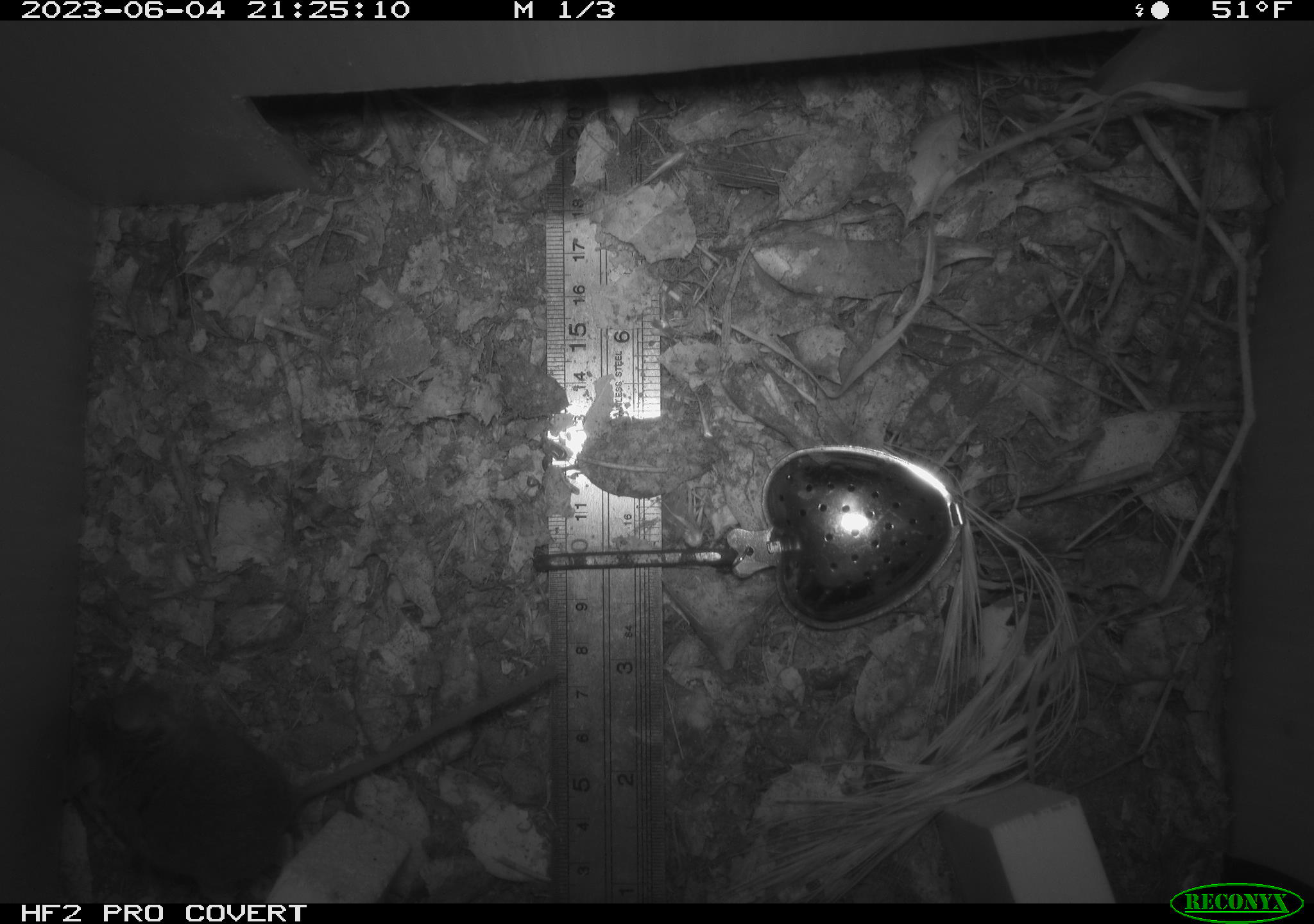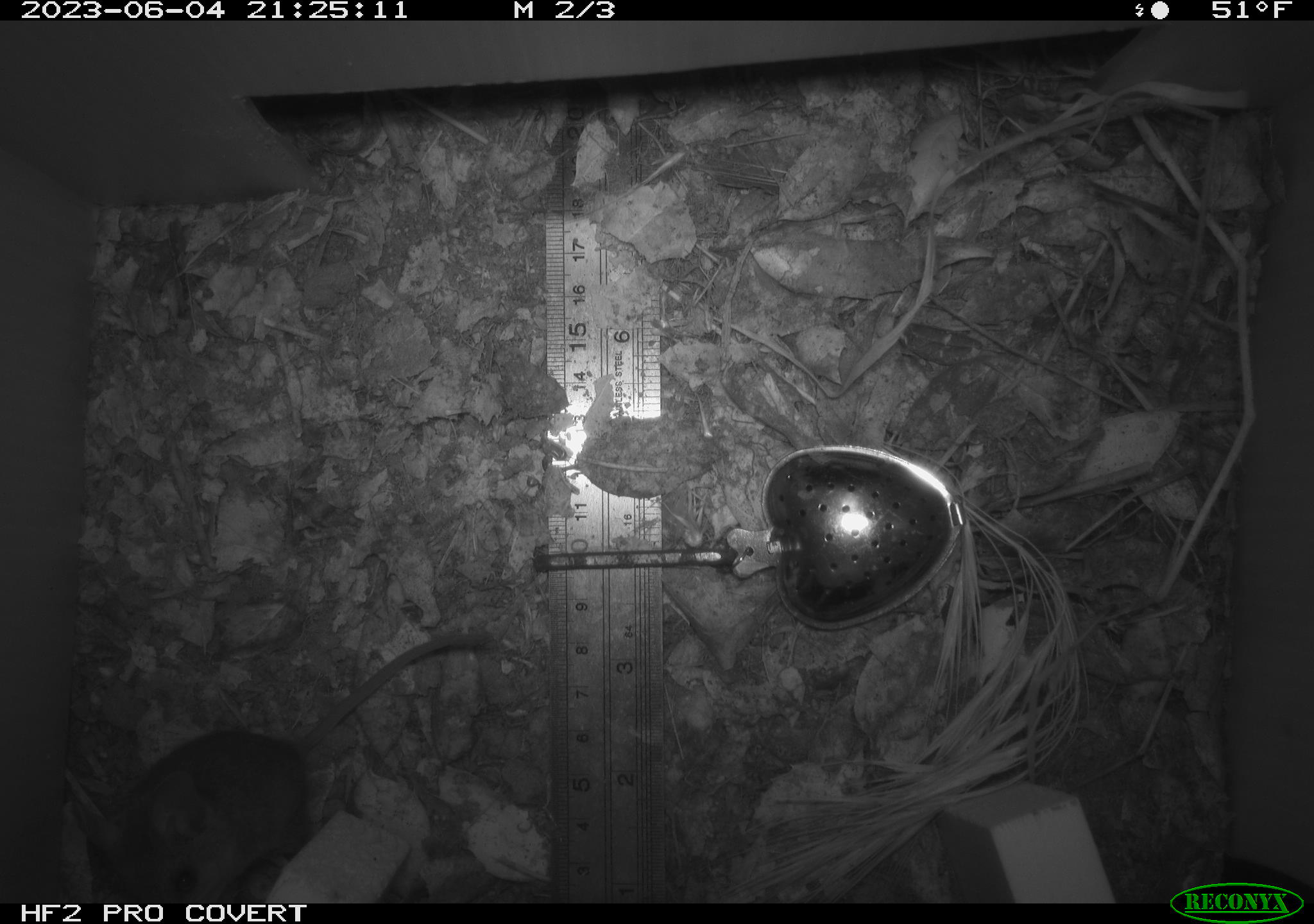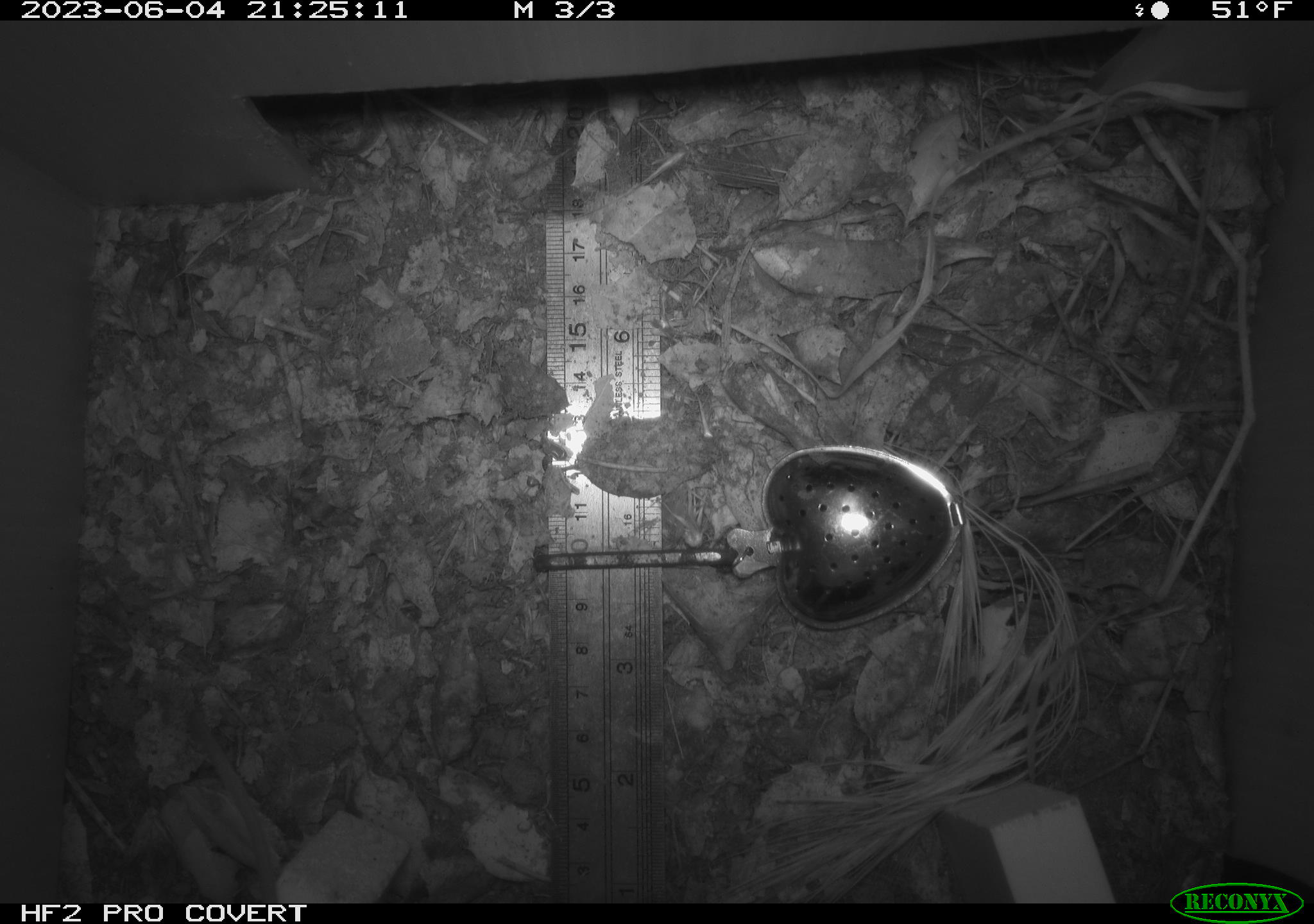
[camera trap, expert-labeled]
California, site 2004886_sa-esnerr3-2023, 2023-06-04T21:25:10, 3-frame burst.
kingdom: Animalia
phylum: Chordata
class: Mammalia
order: Rodentia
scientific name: Rodentia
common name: mouse species